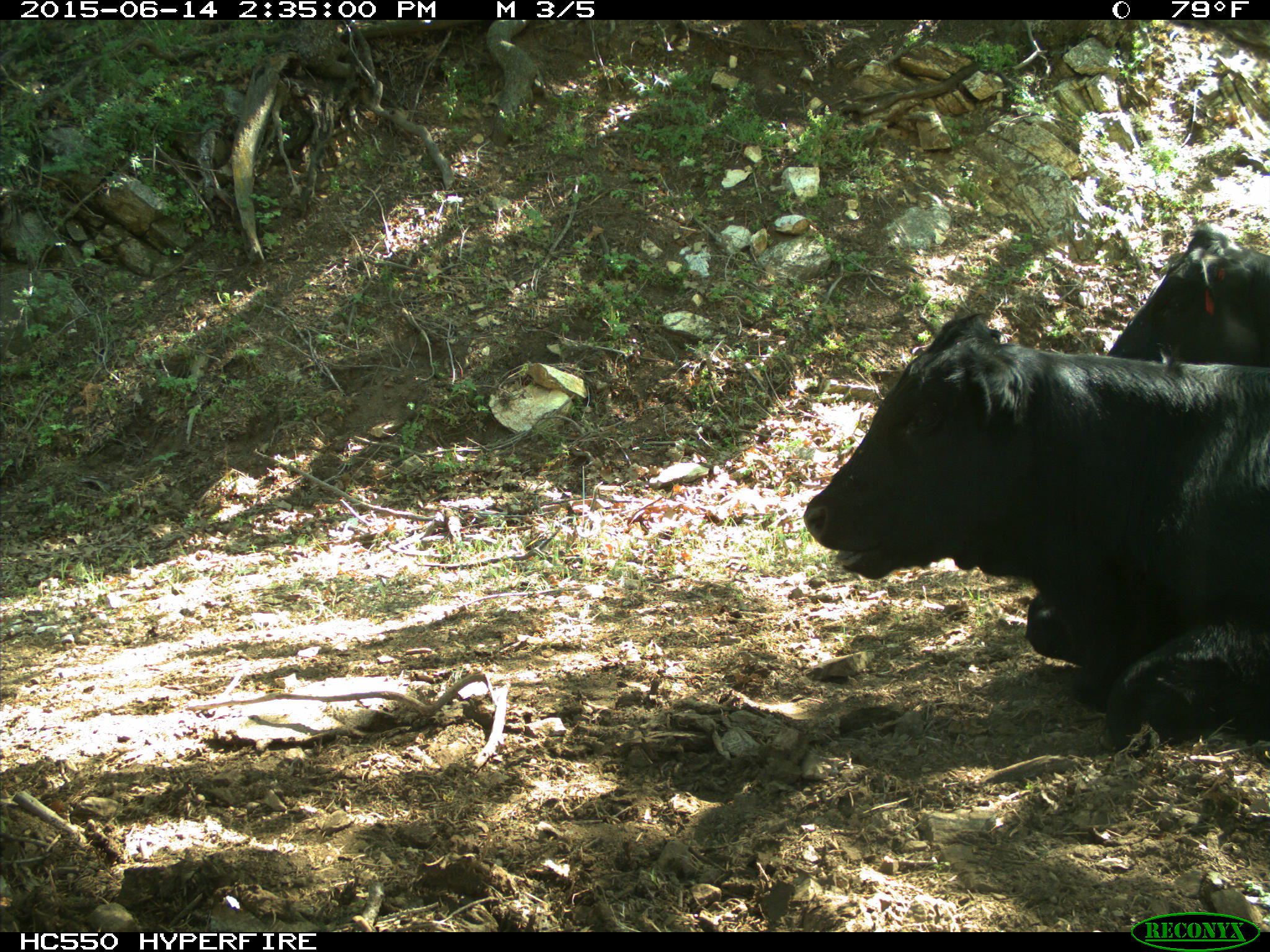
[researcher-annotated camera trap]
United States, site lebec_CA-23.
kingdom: Animalia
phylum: Chordata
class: Mammalia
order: Artiodactyla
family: Bovidae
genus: Bos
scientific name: Bos taurus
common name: domestic cow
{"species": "Bos taurus (domestic cow)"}